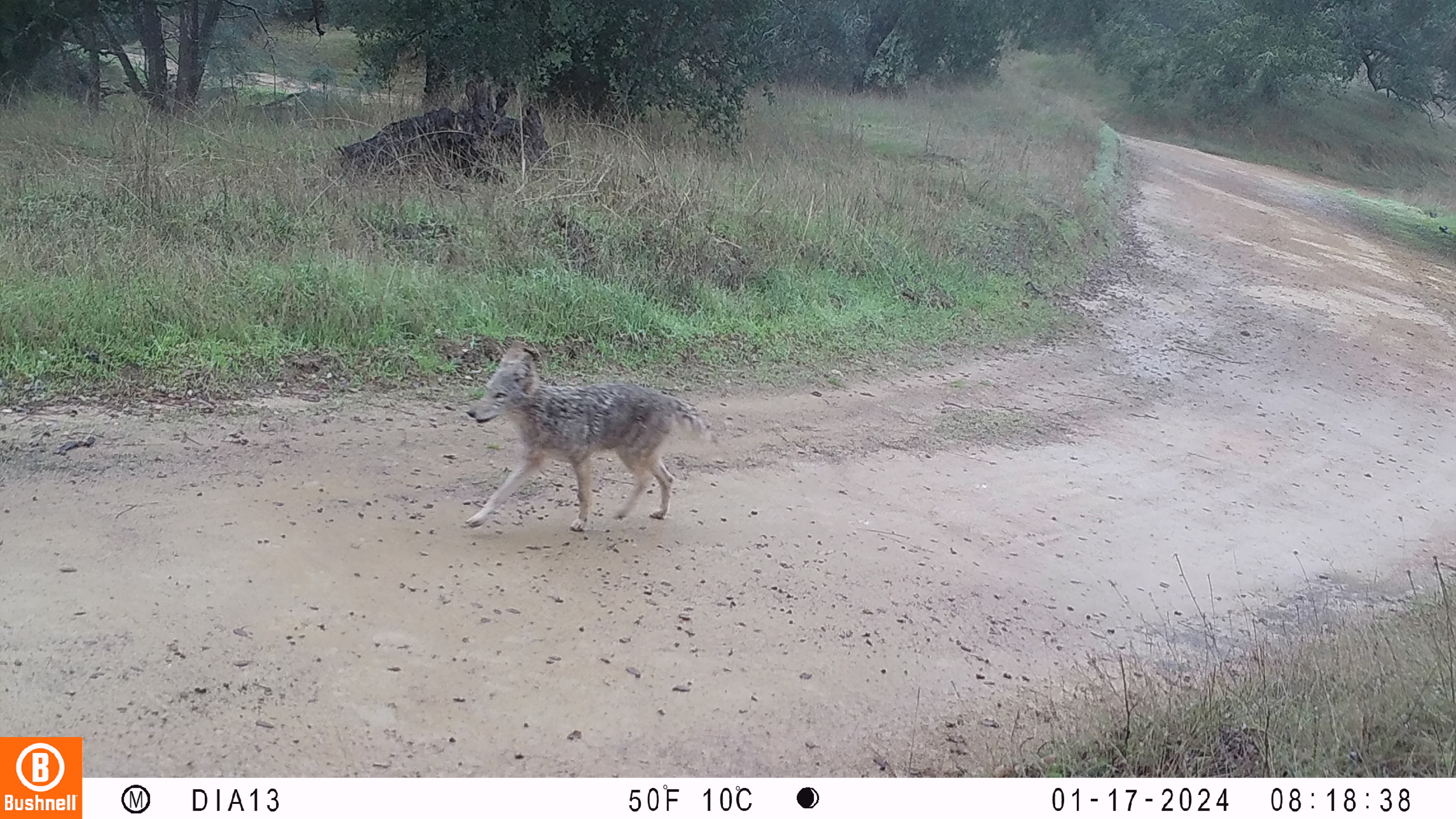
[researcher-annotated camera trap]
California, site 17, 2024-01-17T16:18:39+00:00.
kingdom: Animalia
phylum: Chordata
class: Mammalia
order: Carnivora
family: Canidae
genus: Canis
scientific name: Canis latrans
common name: coyote